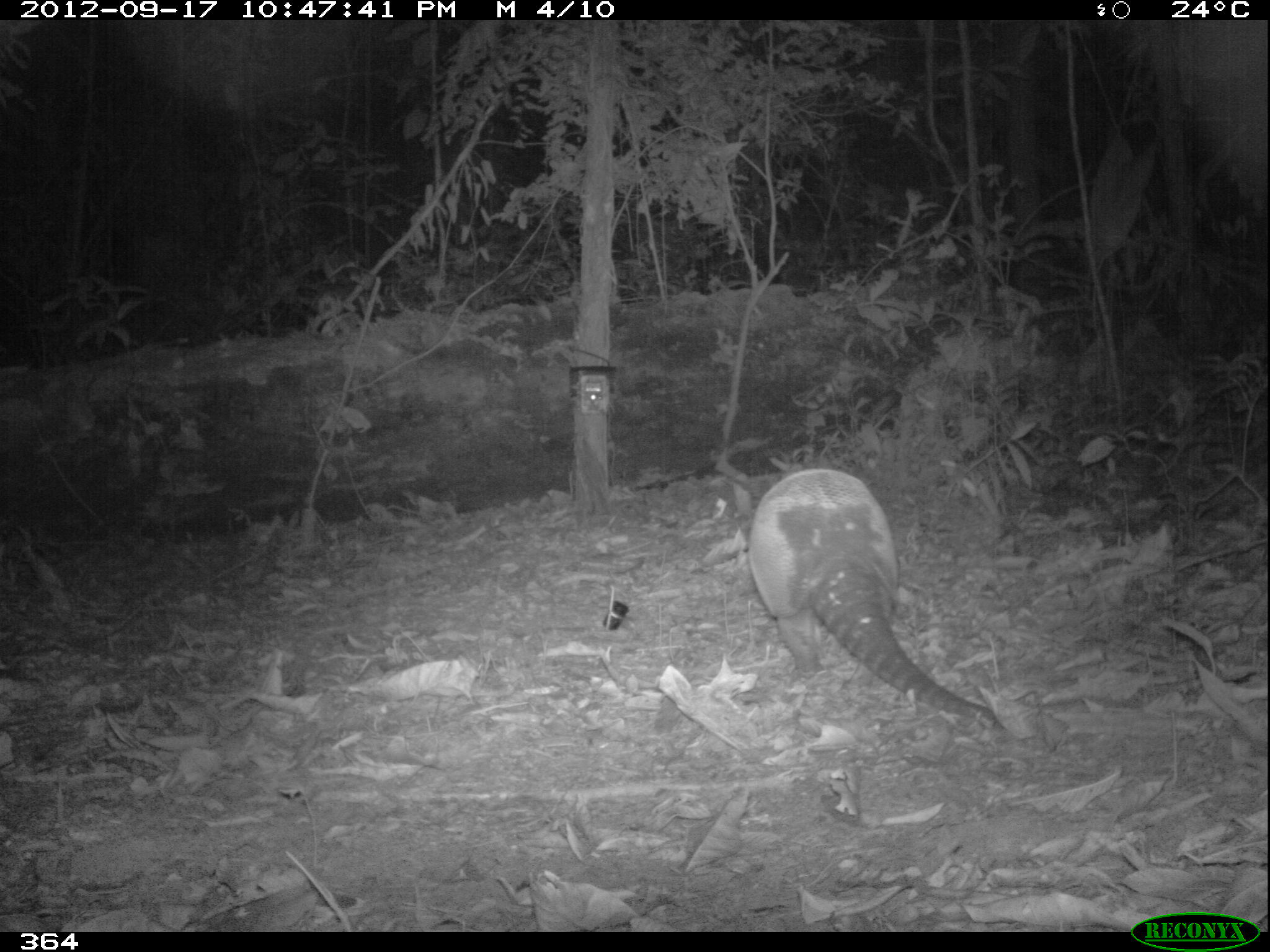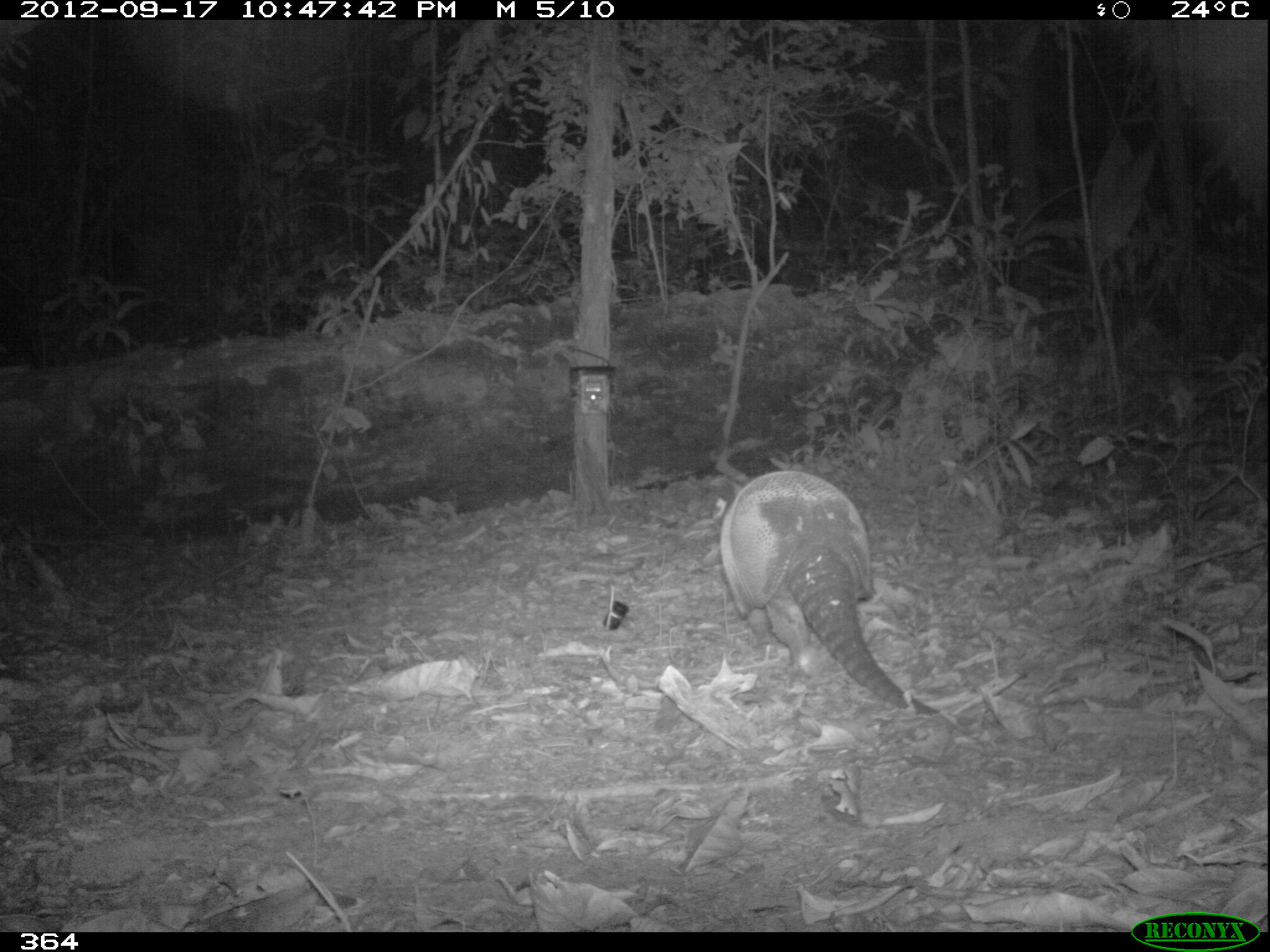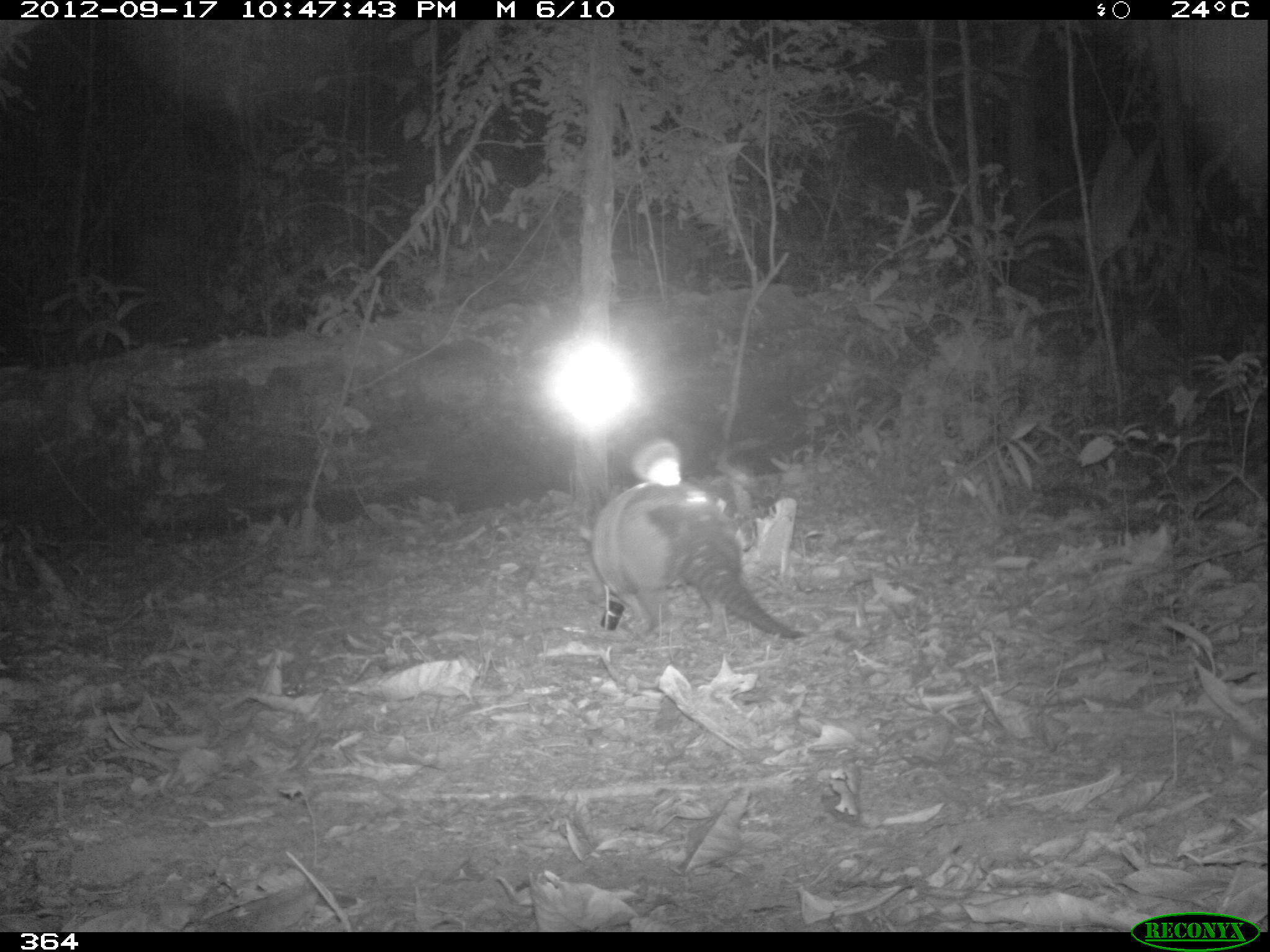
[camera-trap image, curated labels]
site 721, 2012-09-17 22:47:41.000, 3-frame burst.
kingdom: Animalia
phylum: Chordata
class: Mammalia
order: Cingulata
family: Dasypodidae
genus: Dasypus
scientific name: Dasypus novemcinctus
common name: nine-banded armadillo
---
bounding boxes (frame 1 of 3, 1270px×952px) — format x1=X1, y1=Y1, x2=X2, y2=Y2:
dasypus novemcinctus: x1=746, y1=468, x2=1003, y2=730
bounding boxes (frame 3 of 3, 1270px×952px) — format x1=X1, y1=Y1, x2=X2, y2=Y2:
dasypus novemcinctus: x1=585, y1=478, x2=805, y2=643